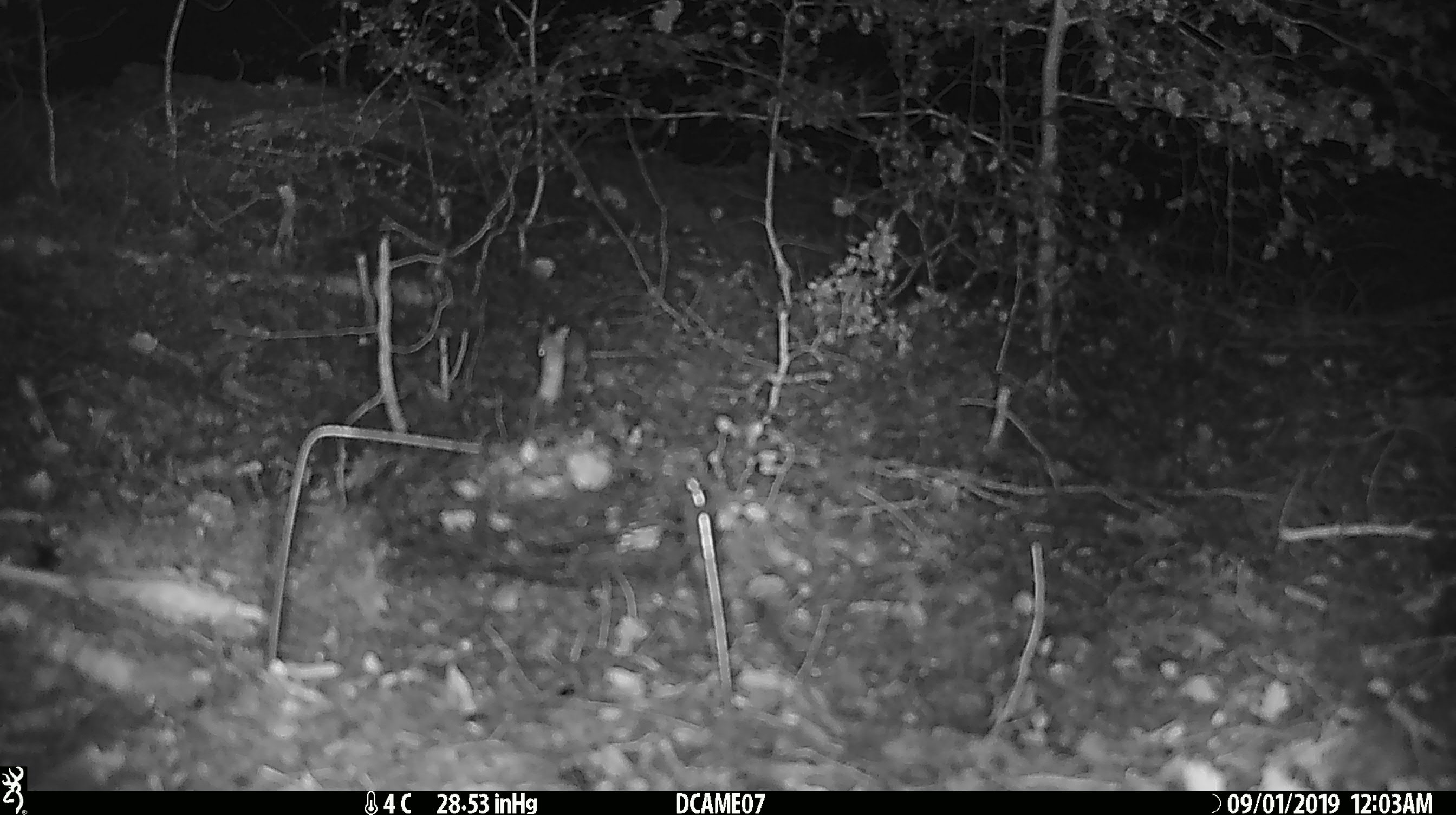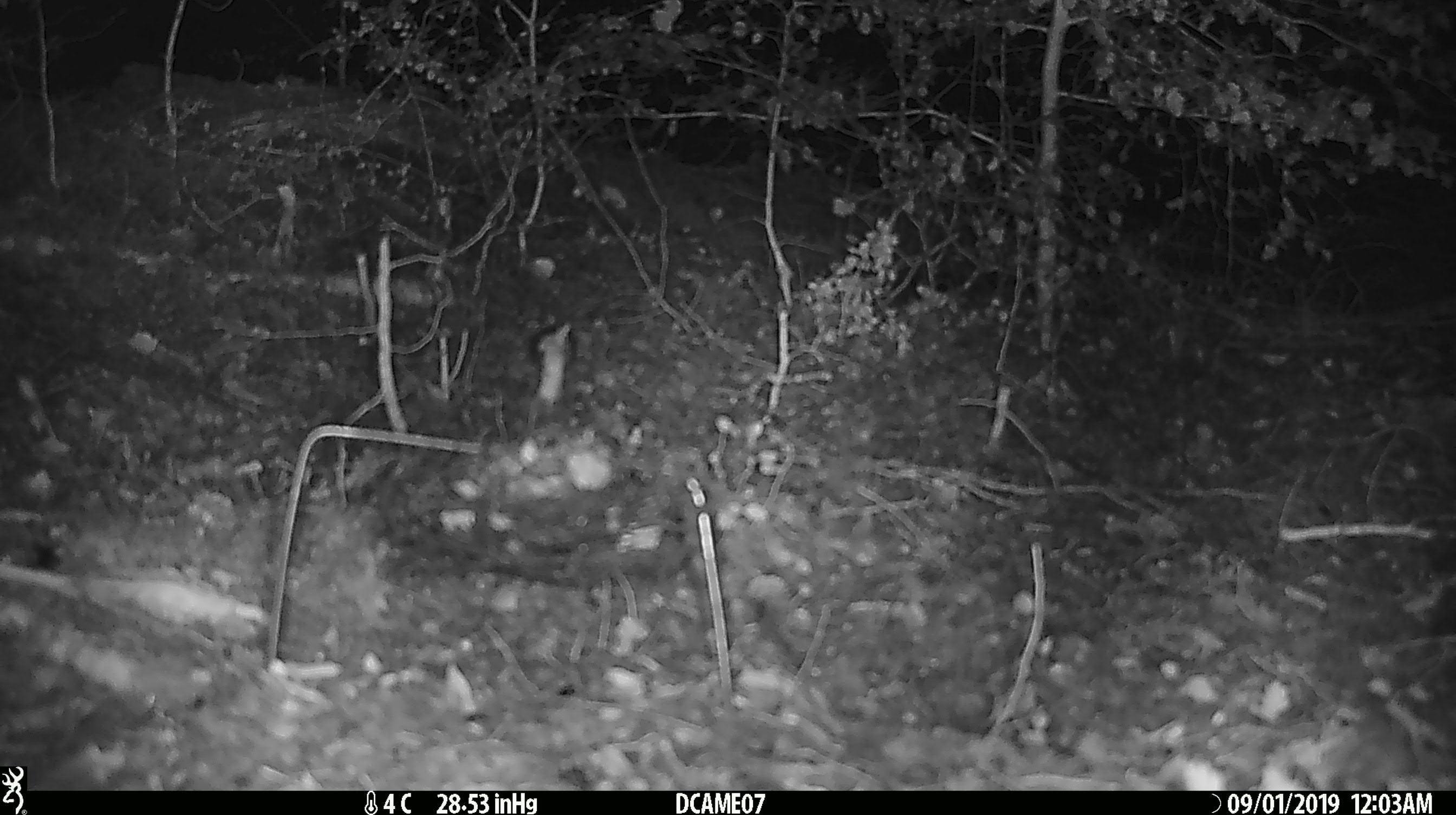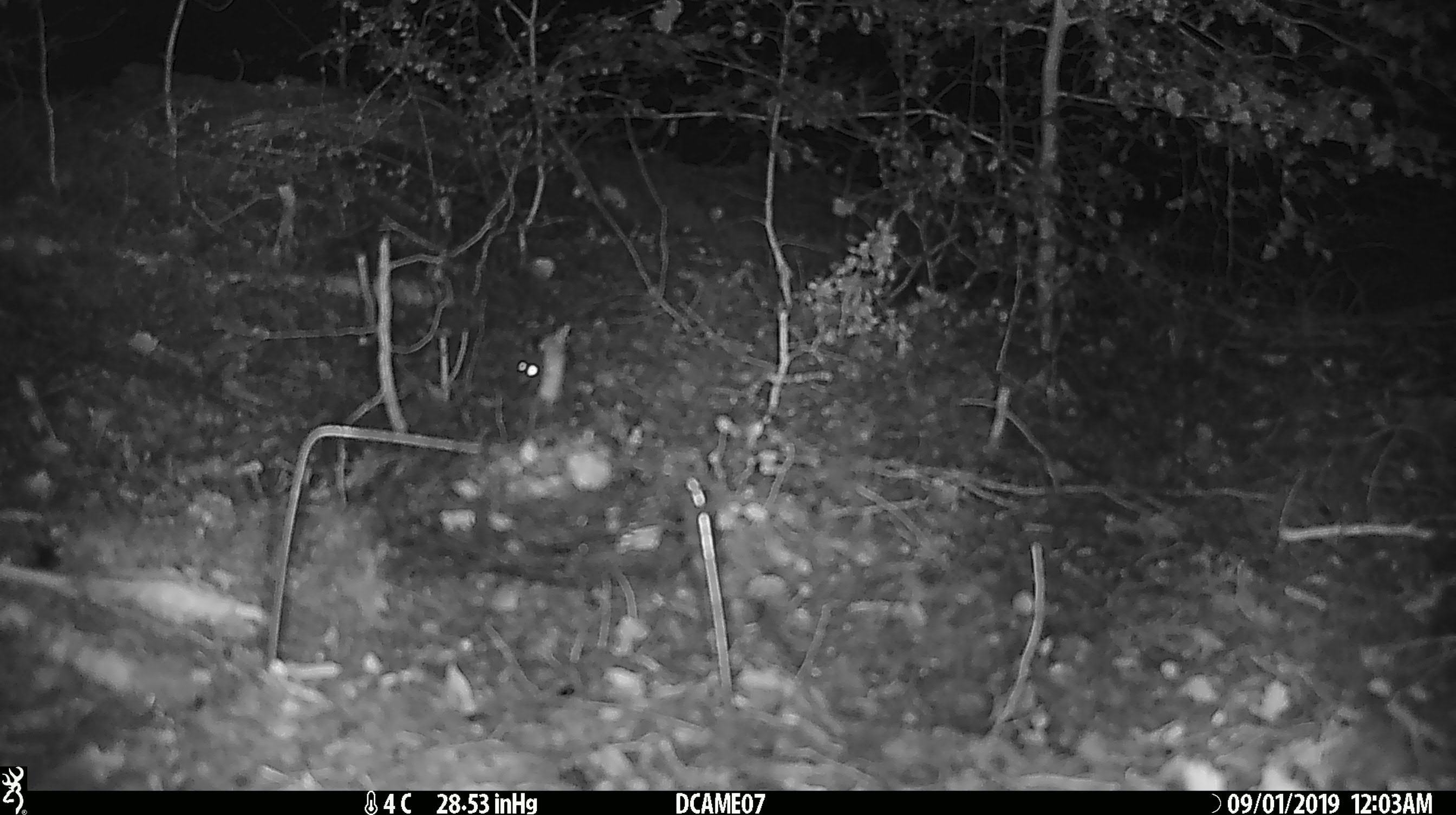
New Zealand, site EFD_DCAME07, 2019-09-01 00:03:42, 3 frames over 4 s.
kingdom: Animalia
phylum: Chordata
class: Mammalia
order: Rodentia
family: Muridae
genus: Mus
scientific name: Mus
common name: mouse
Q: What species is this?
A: Mouse (Mus).